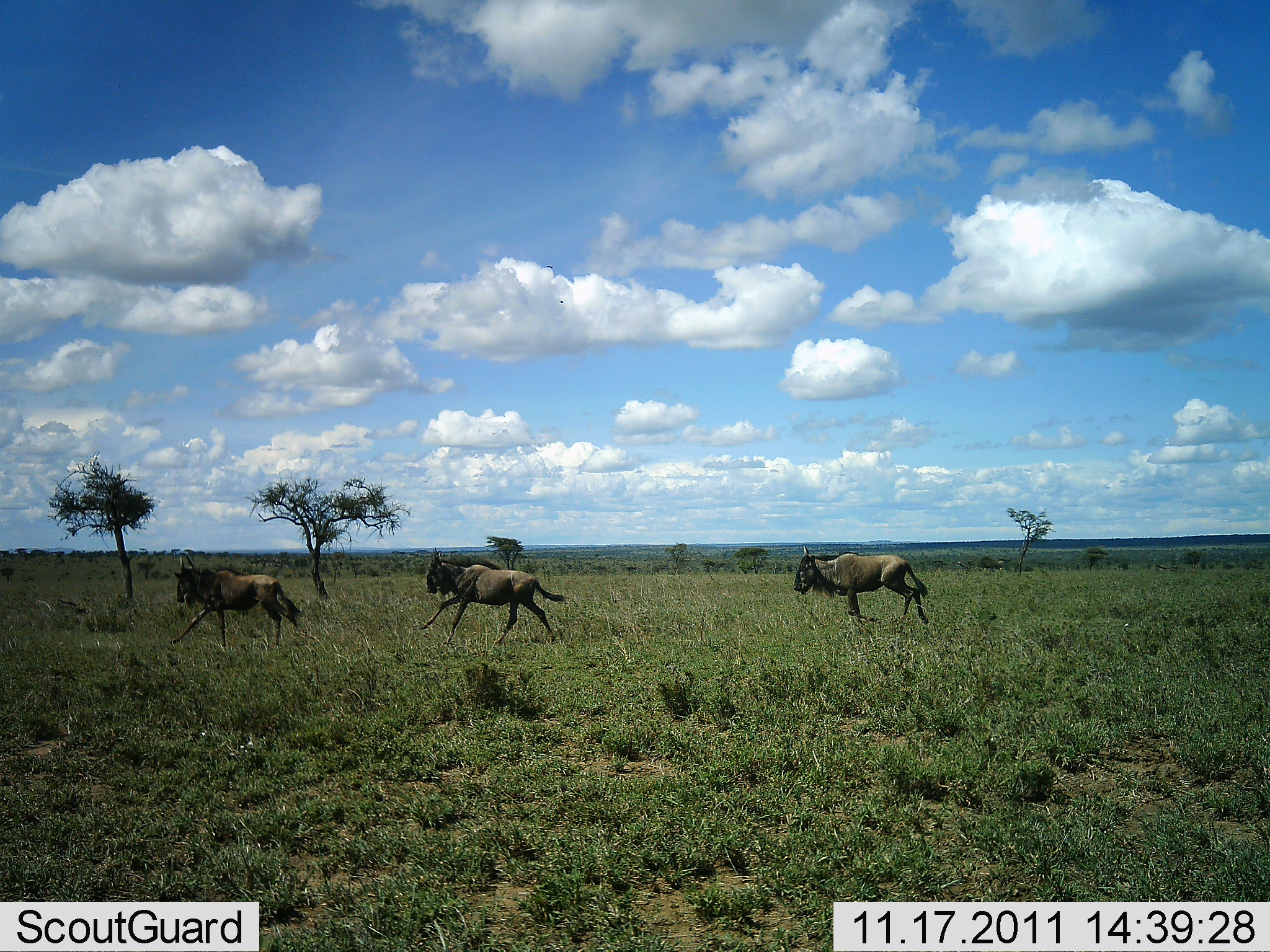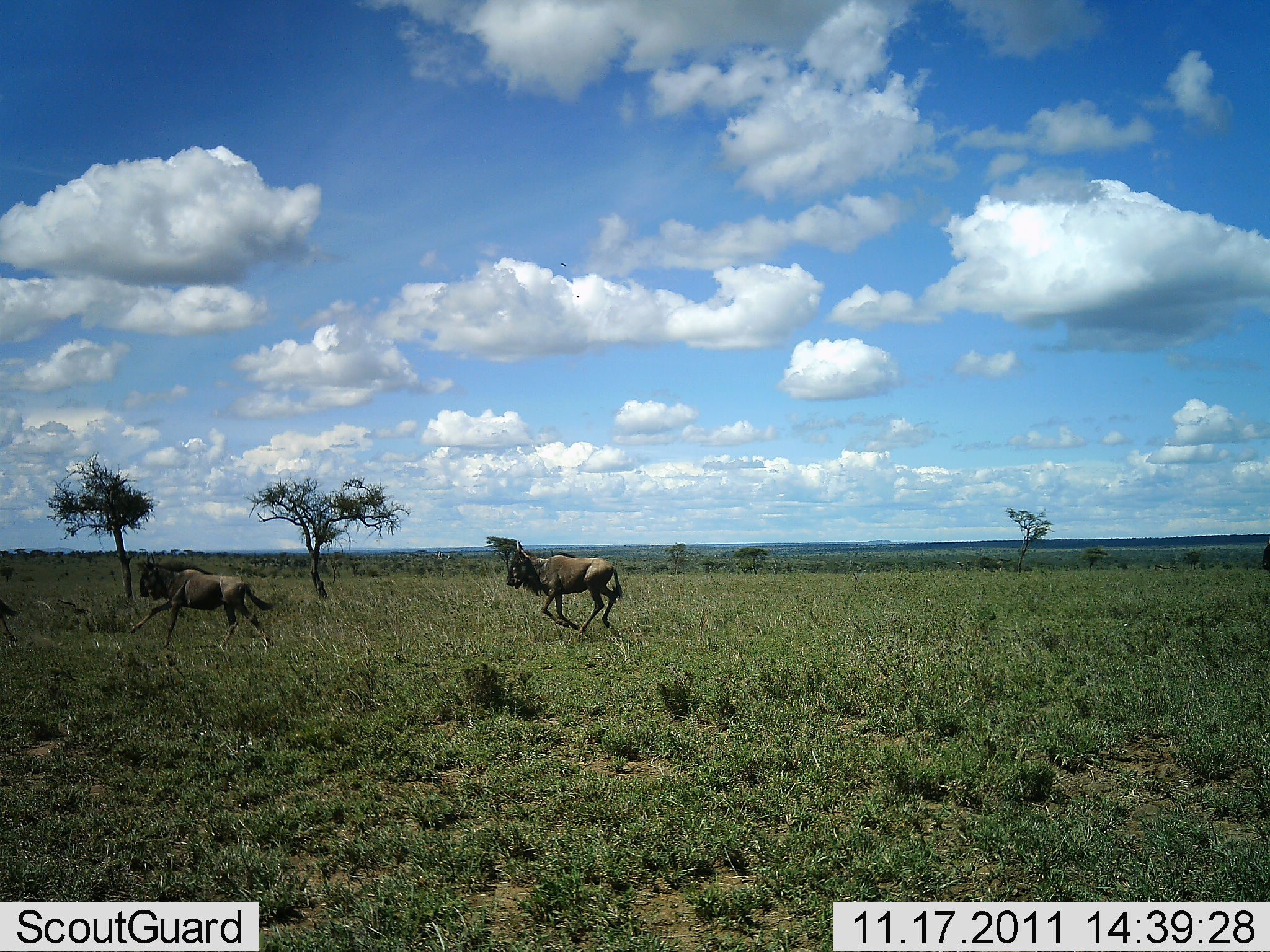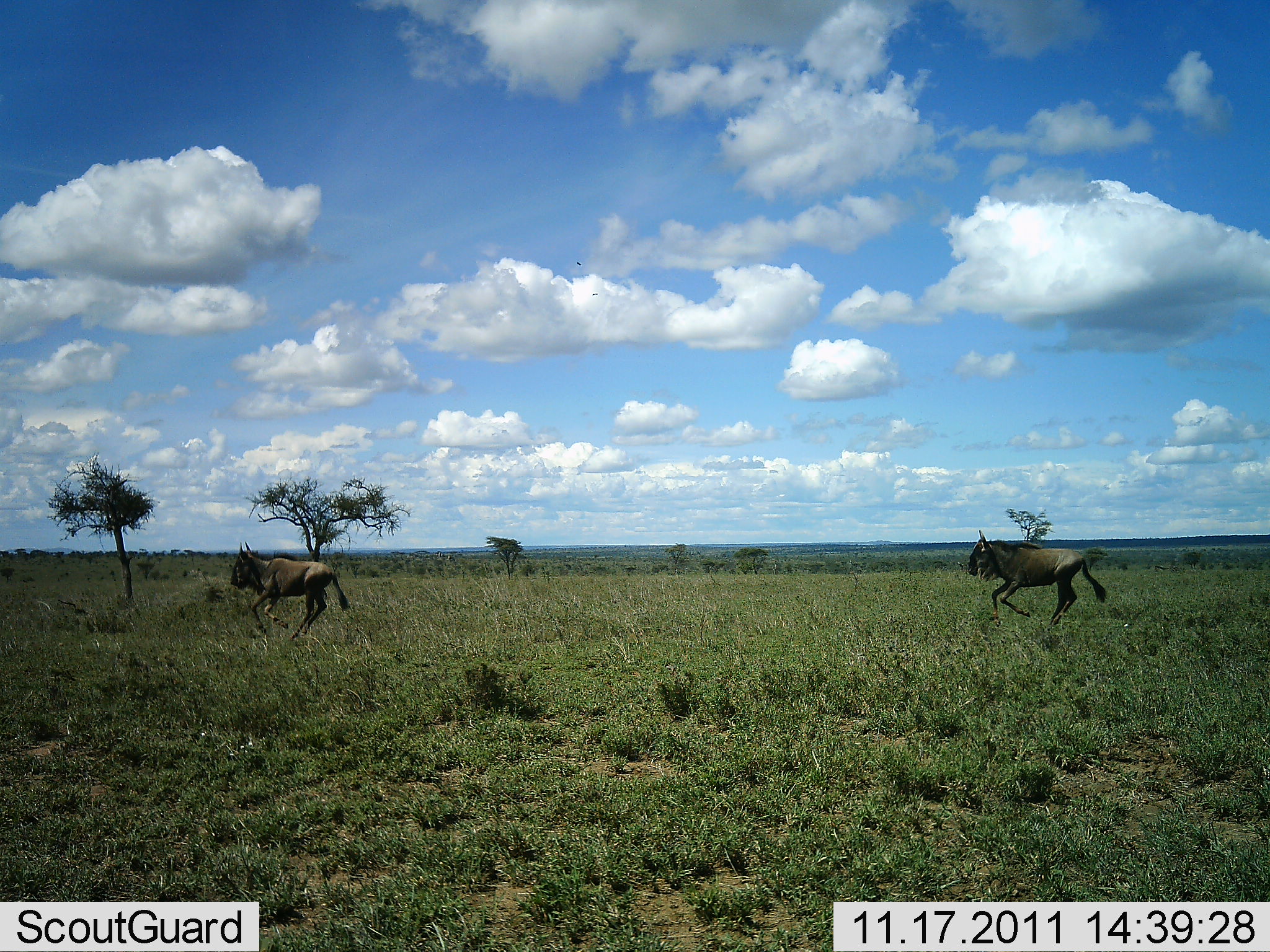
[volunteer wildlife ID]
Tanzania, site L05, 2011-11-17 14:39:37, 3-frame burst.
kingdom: Animalia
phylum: Chordata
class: Mammalia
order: Artiodactyla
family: Bovidae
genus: Connochaetes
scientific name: Connochaetes taurinus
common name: blue wildebeest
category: wildebeest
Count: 3.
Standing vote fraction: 0%.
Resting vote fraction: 0%.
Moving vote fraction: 100%.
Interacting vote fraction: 0%.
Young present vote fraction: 0%.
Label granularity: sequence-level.